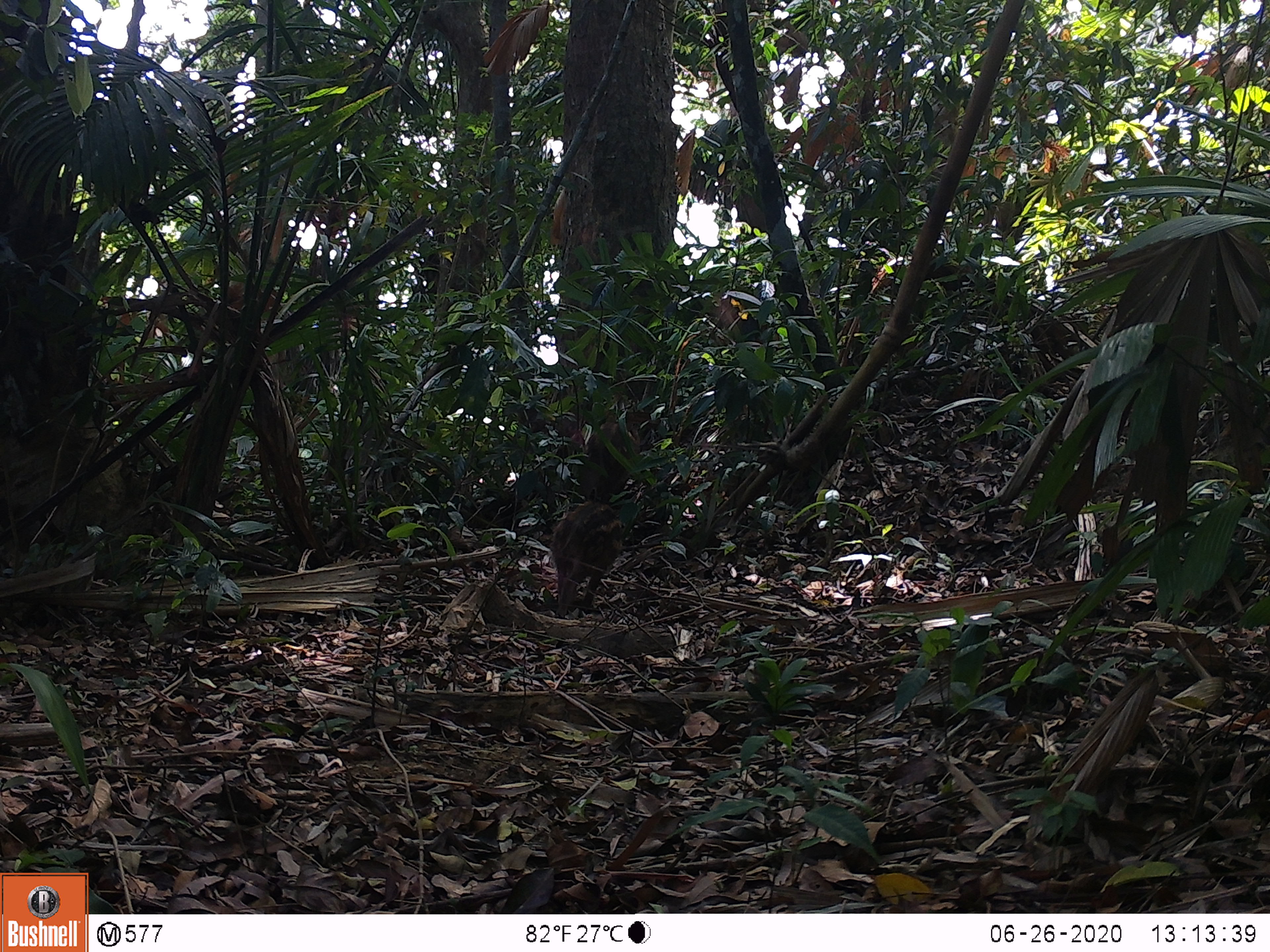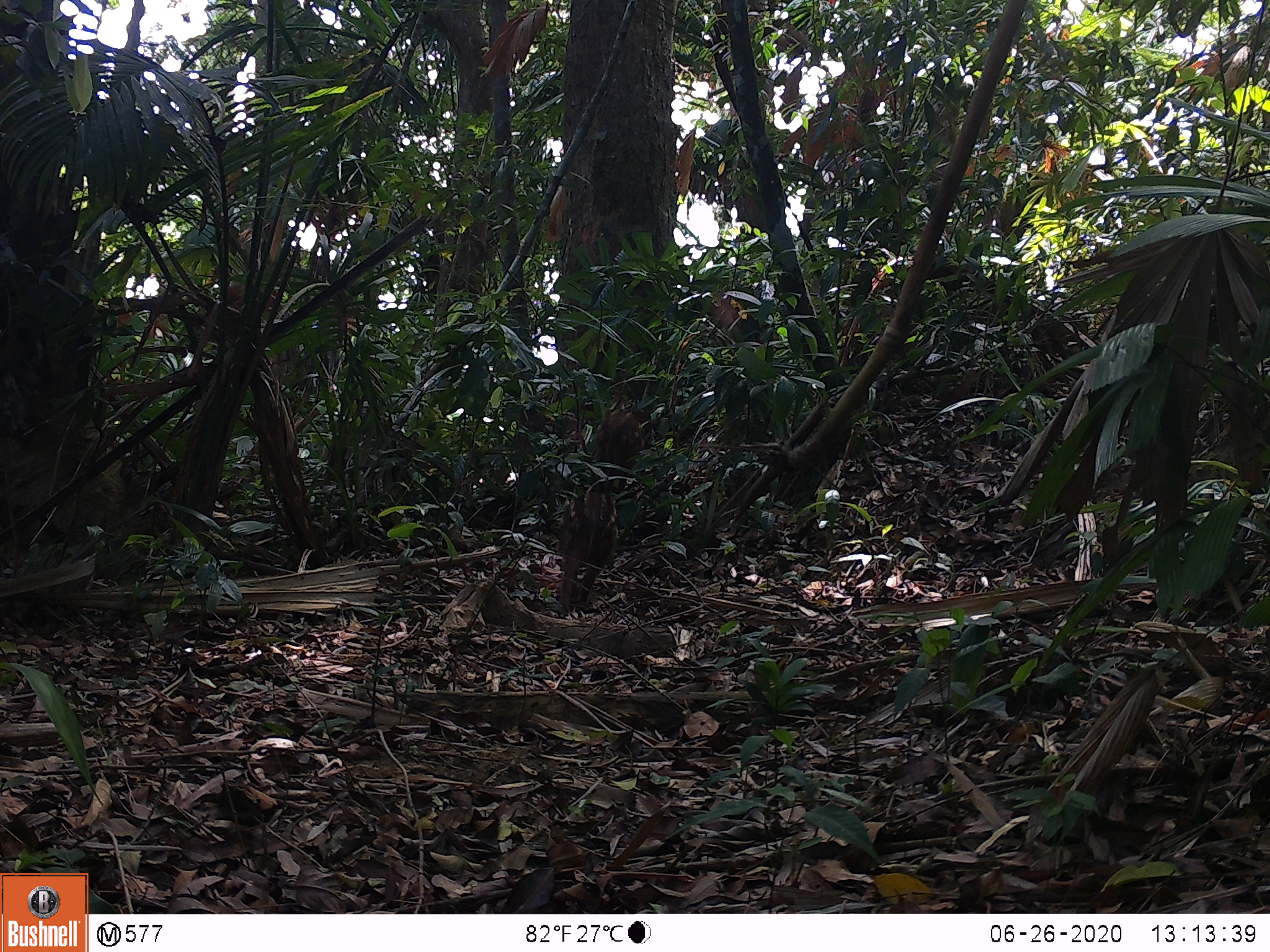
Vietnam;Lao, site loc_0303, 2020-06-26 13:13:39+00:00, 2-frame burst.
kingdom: Animalia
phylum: Chordata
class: Mammalia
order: Artiodactyla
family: Suidae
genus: Sus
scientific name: Sus scrofa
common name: eurasian wild pig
Eurasian wild pig (Sus scrofa). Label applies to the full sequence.